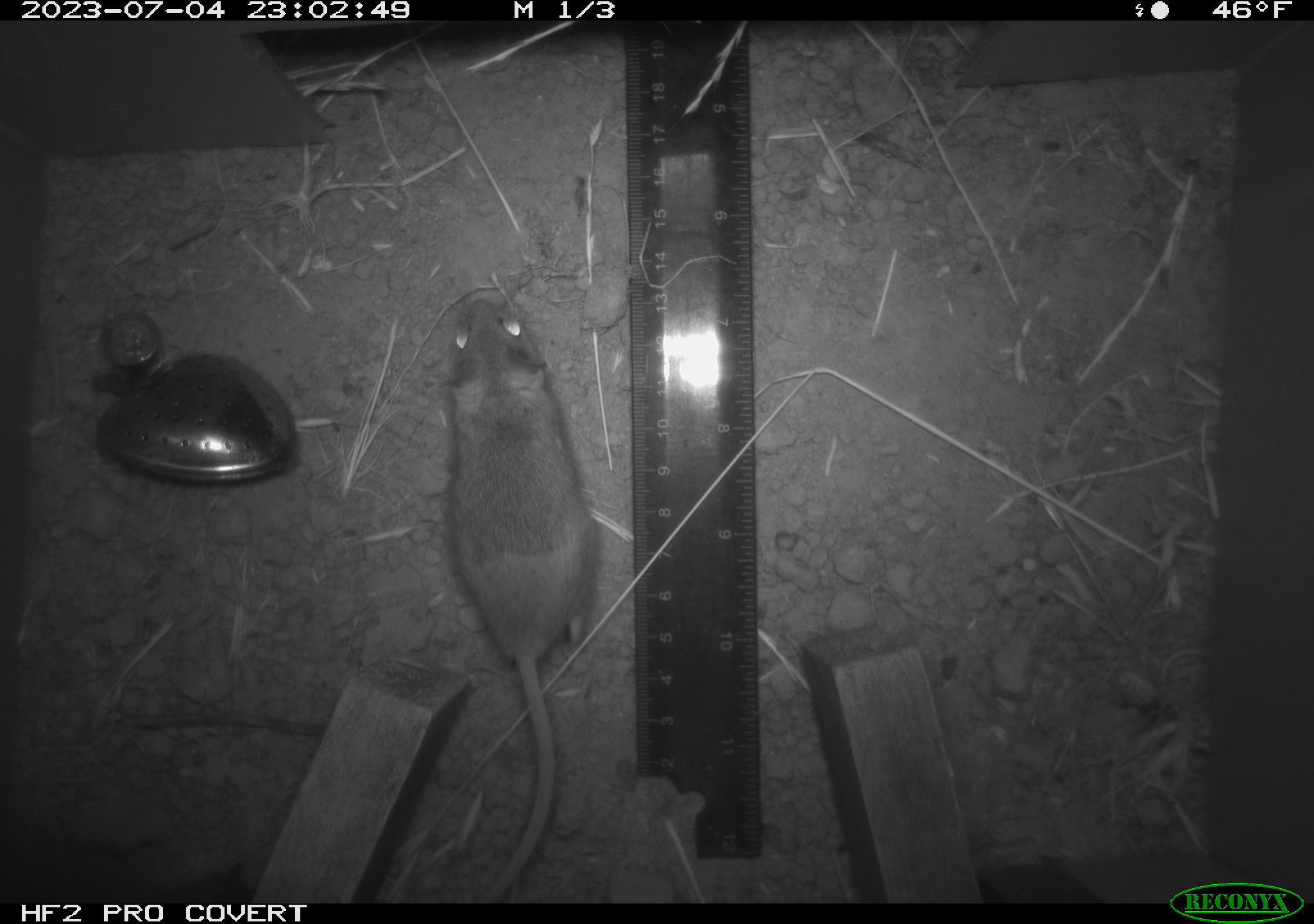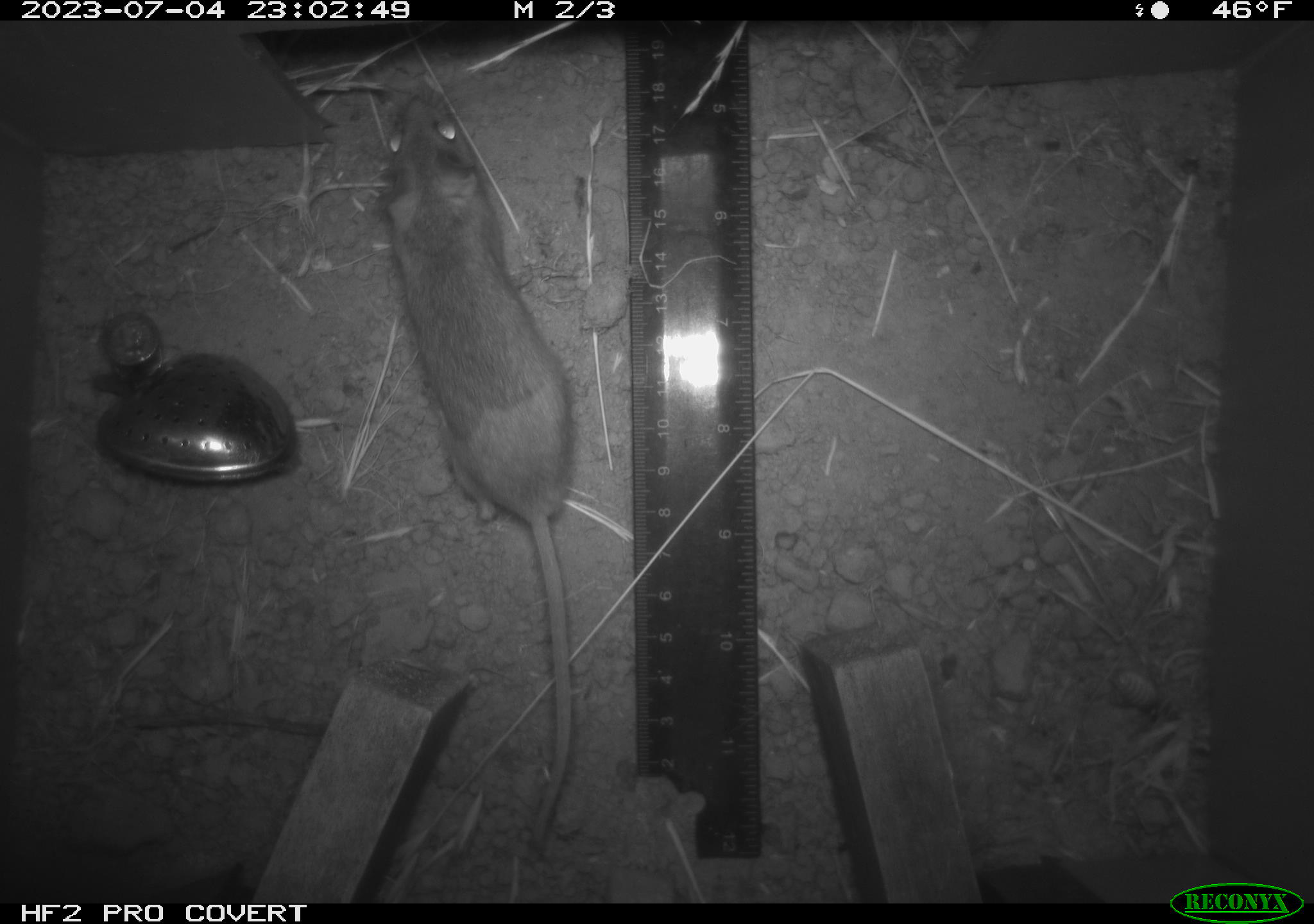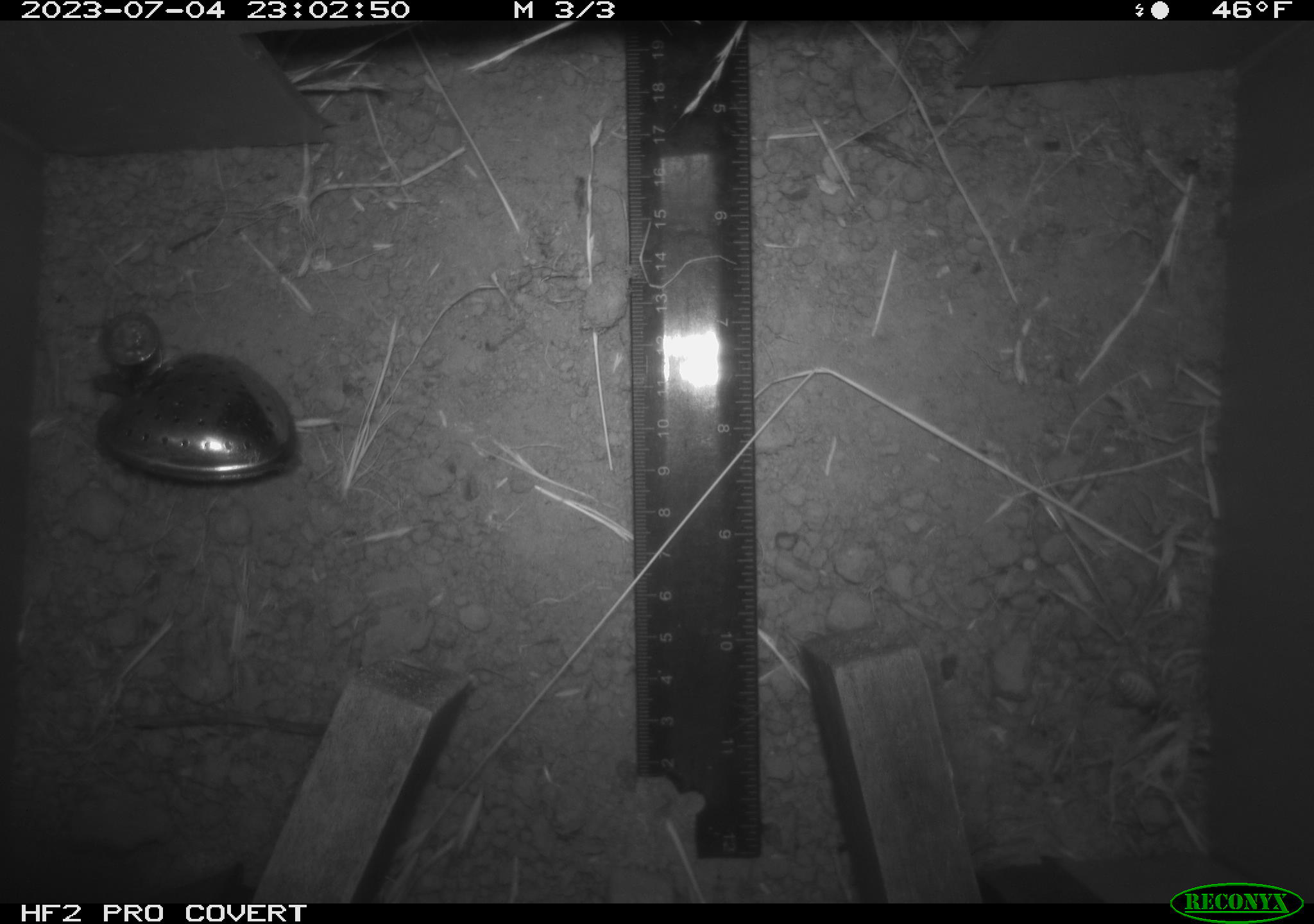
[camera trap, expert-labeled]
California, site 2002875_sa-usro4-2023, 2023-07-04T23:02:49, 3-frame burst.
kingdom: Animalia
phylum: Chordata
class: Mammalia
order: Rodentia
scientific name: Rodentia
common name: mouse species